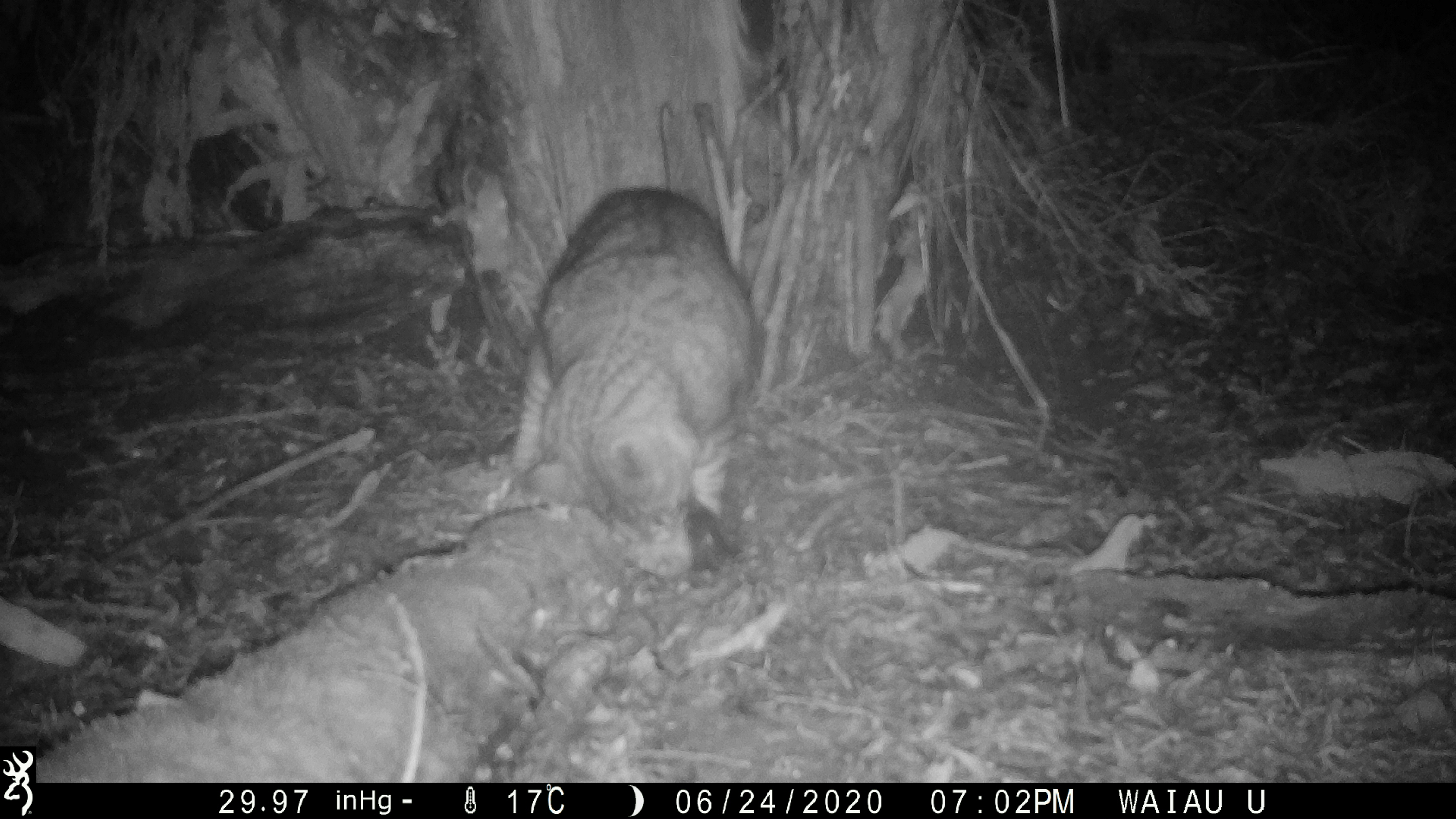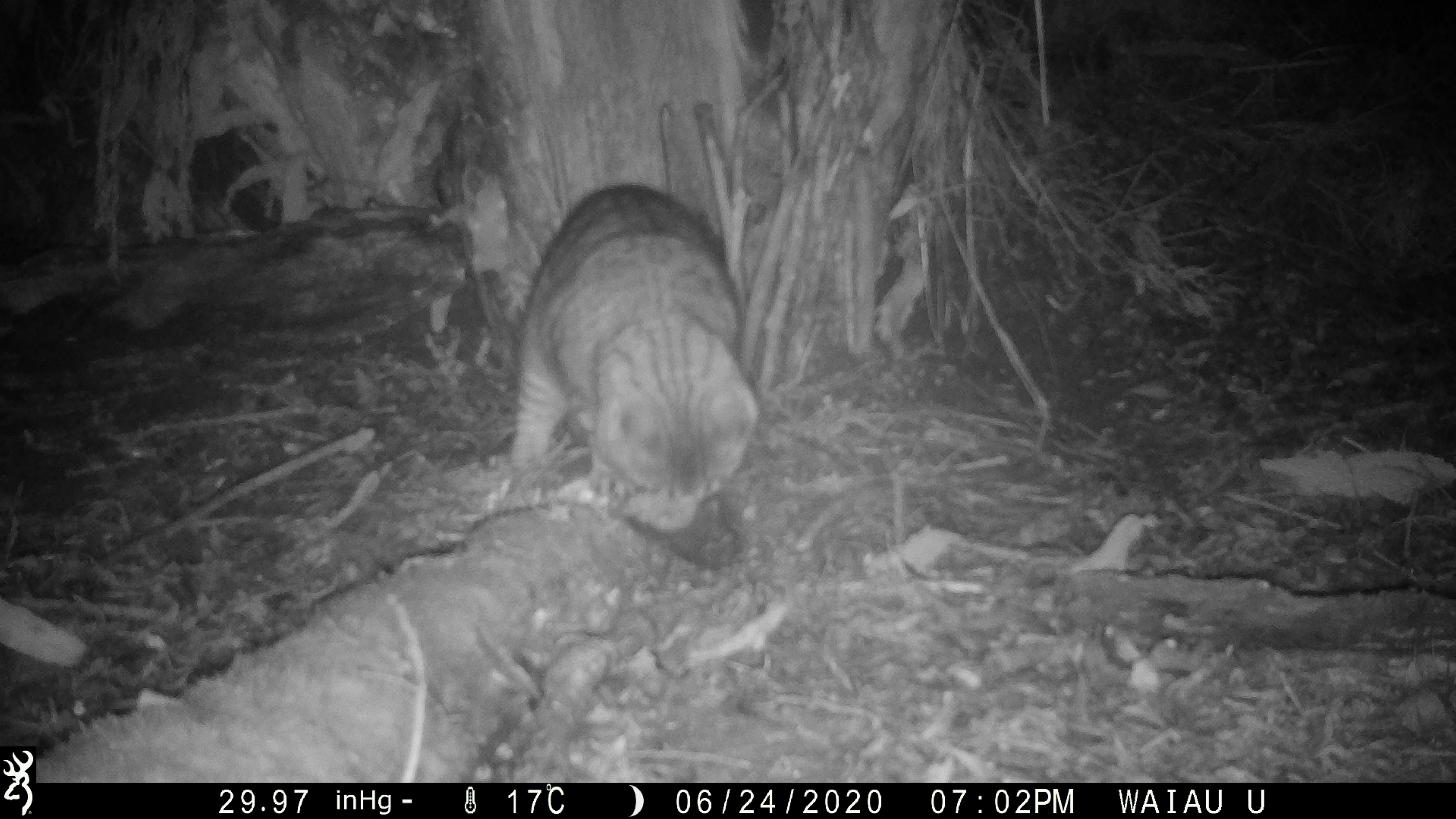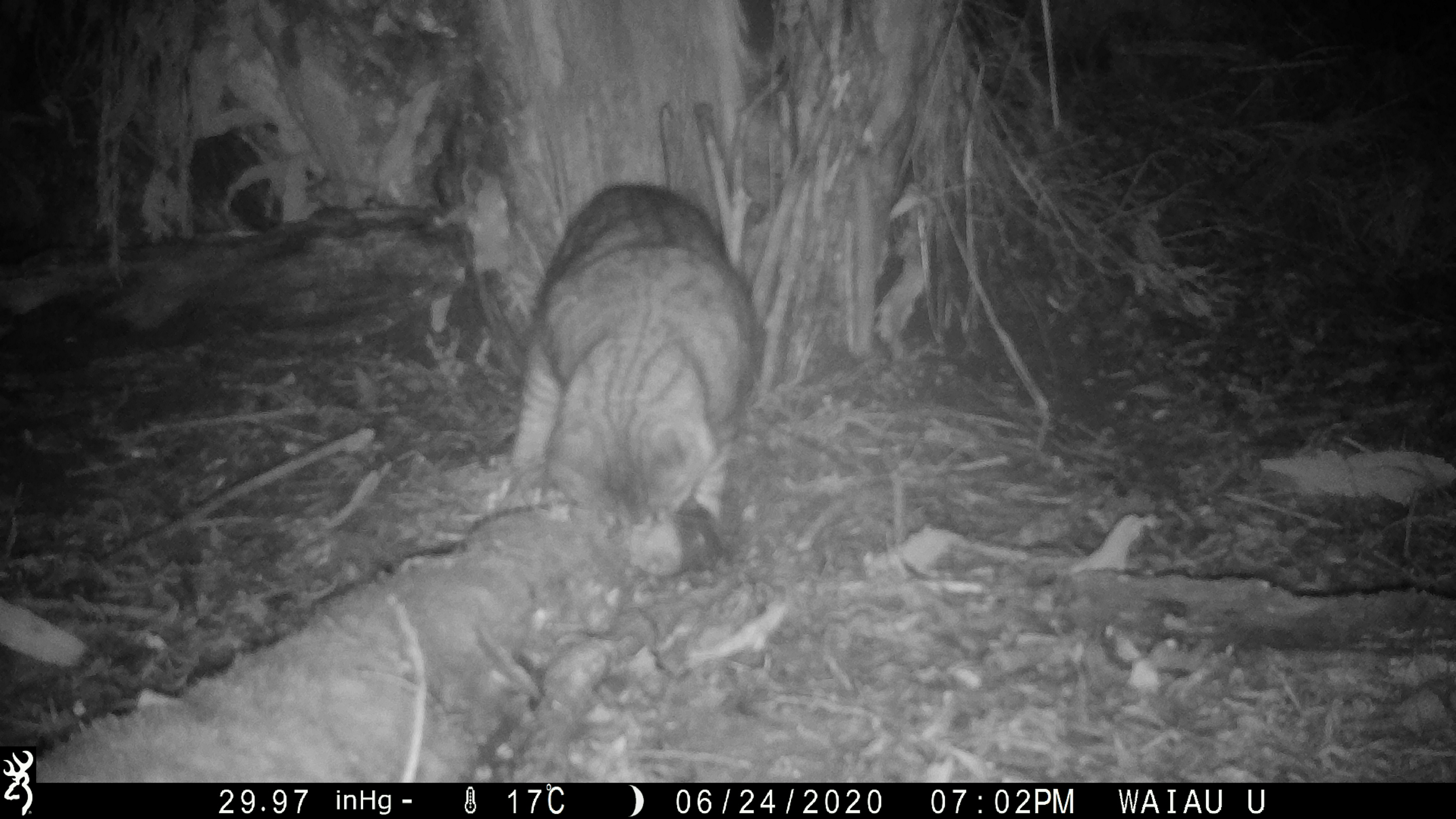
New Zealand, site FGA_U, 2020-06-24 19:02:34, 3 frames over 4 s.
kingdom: Animalia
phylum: Chordata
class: Mammalia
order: Carnivora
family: Felidae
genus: Felis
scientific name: Felis catus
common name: domestic cat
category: cat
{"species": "cat (domestic cat) (Felis catus)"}